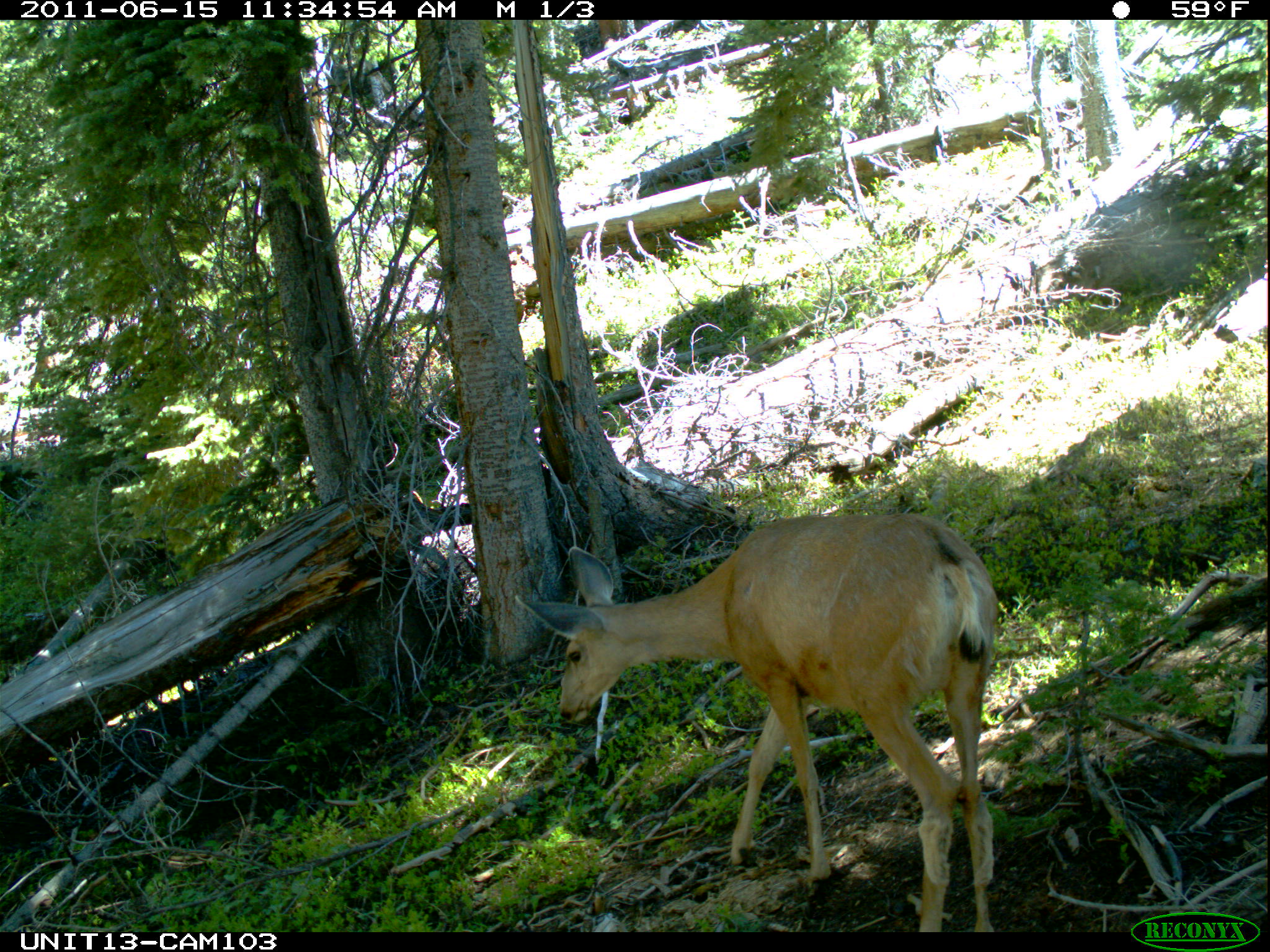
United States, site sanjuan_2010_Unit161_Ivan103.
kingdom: Animalia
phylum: Chordata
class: Mammalia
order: Artiodactyla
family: Cervidae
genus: Odocoileus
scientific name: Odocoileus hemionus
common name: mule deer